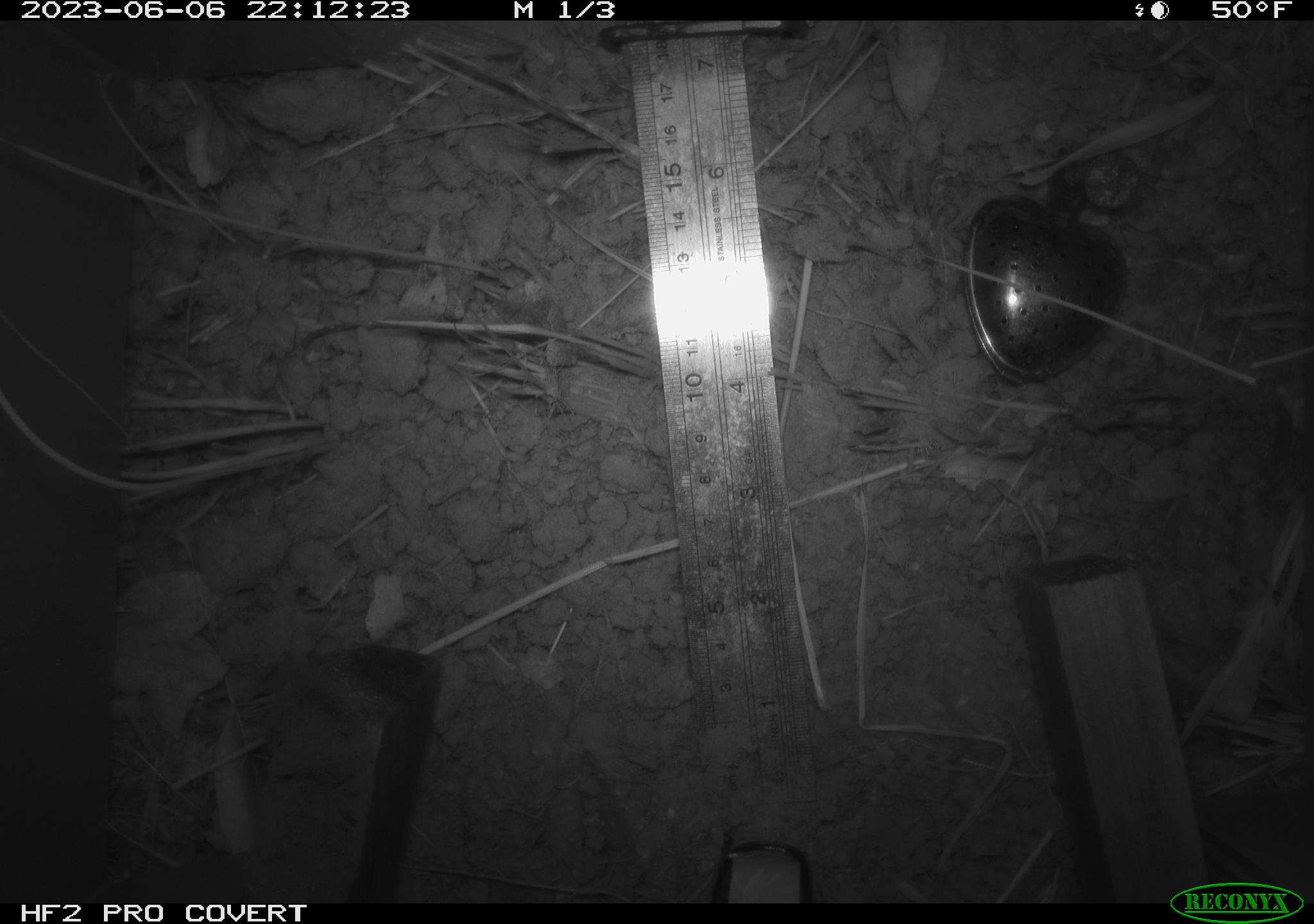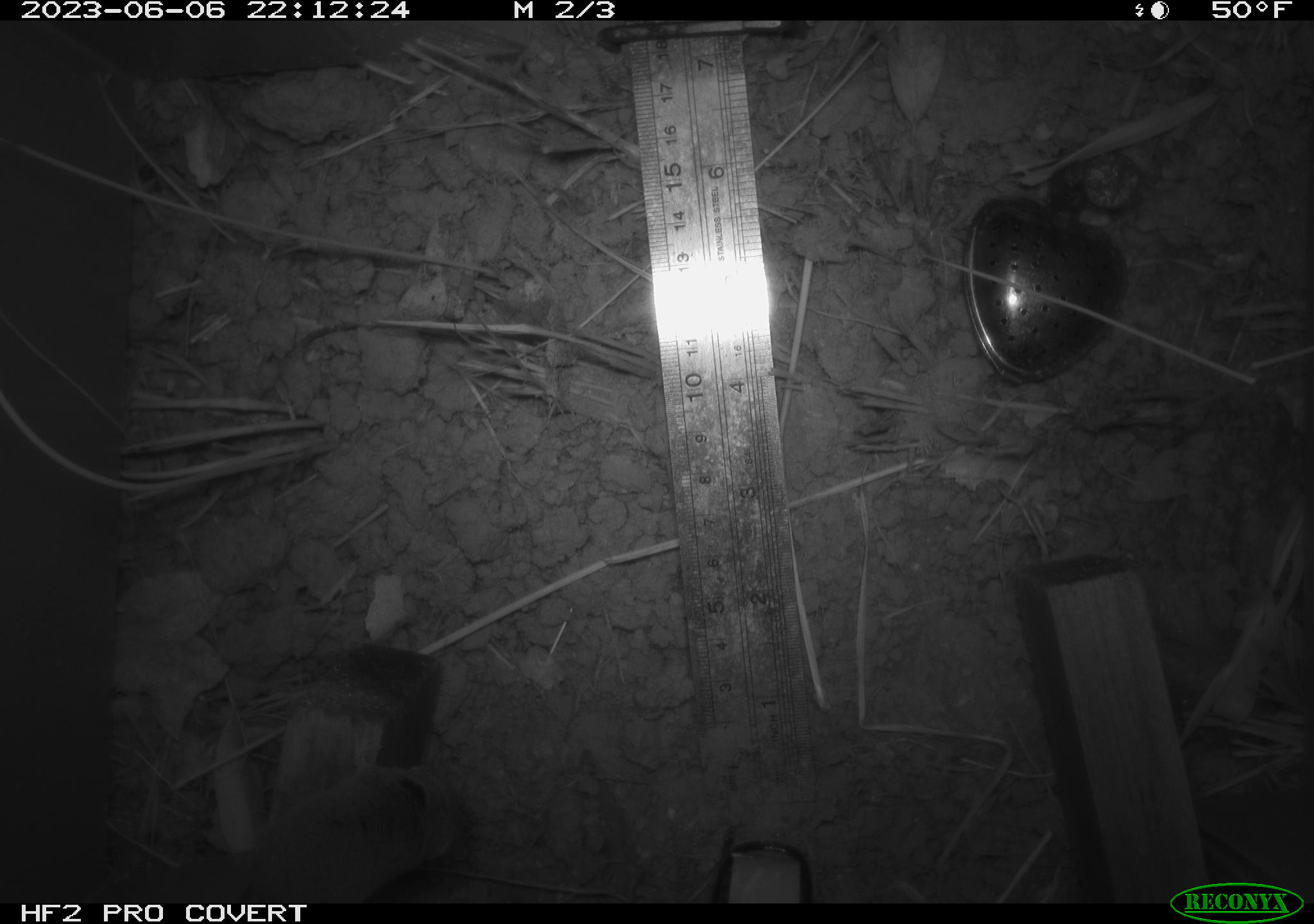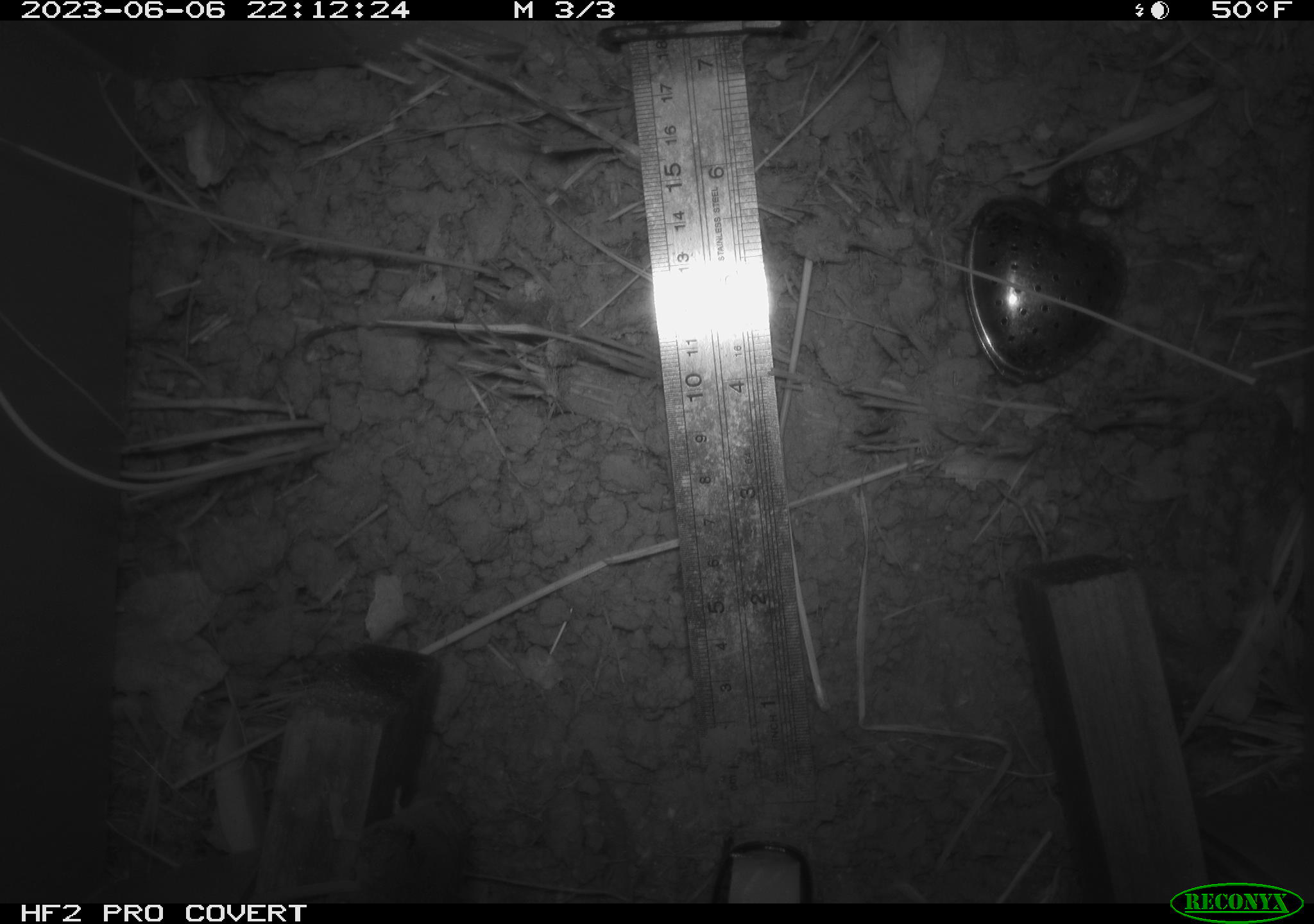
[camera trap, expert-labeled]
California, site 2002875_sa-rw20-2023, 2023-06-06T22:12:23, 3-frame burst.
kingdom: Animalia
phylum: Chordata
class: Mammalia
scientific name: Mammalia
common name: mammal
Mammal (Mammalia).